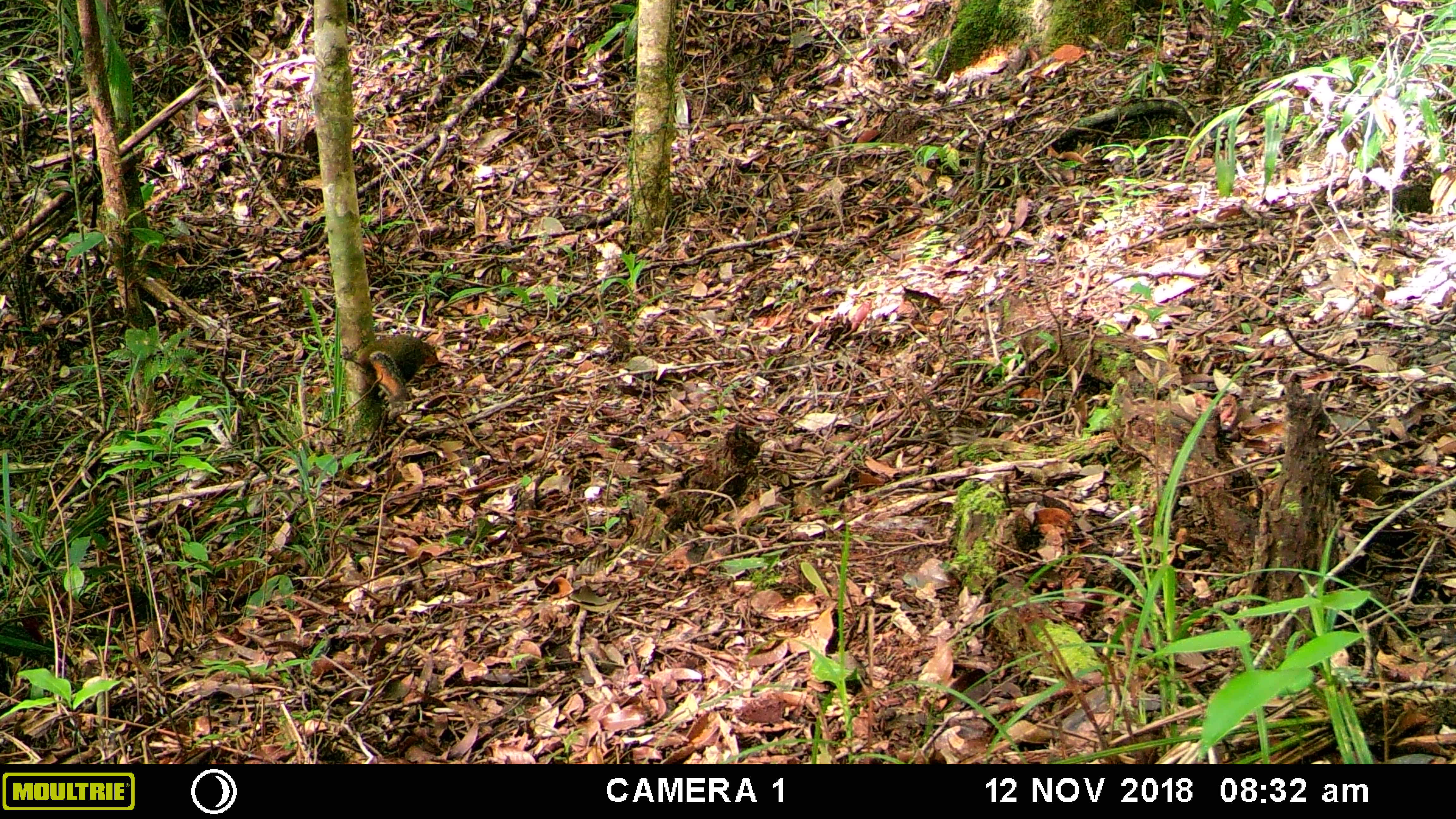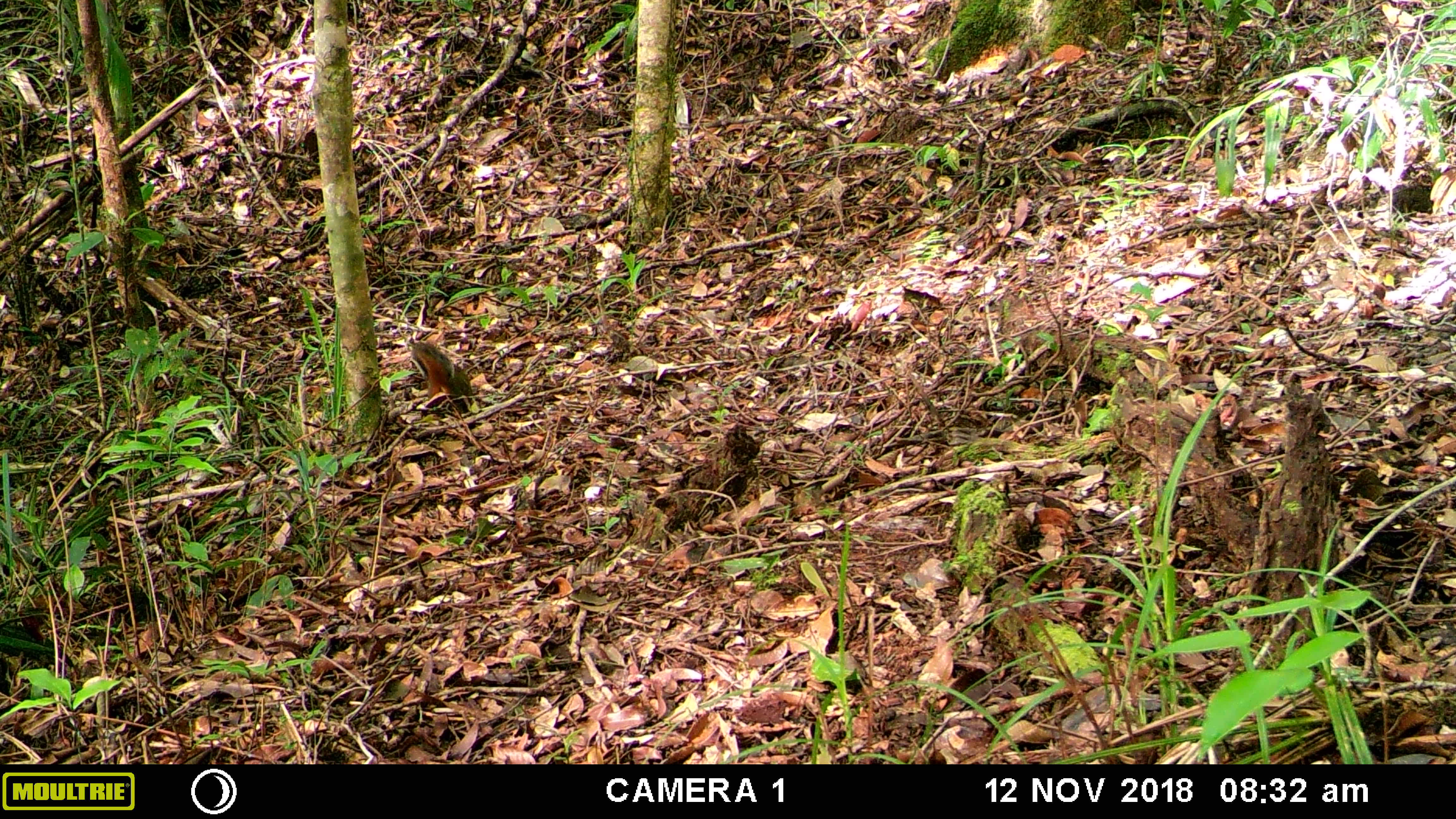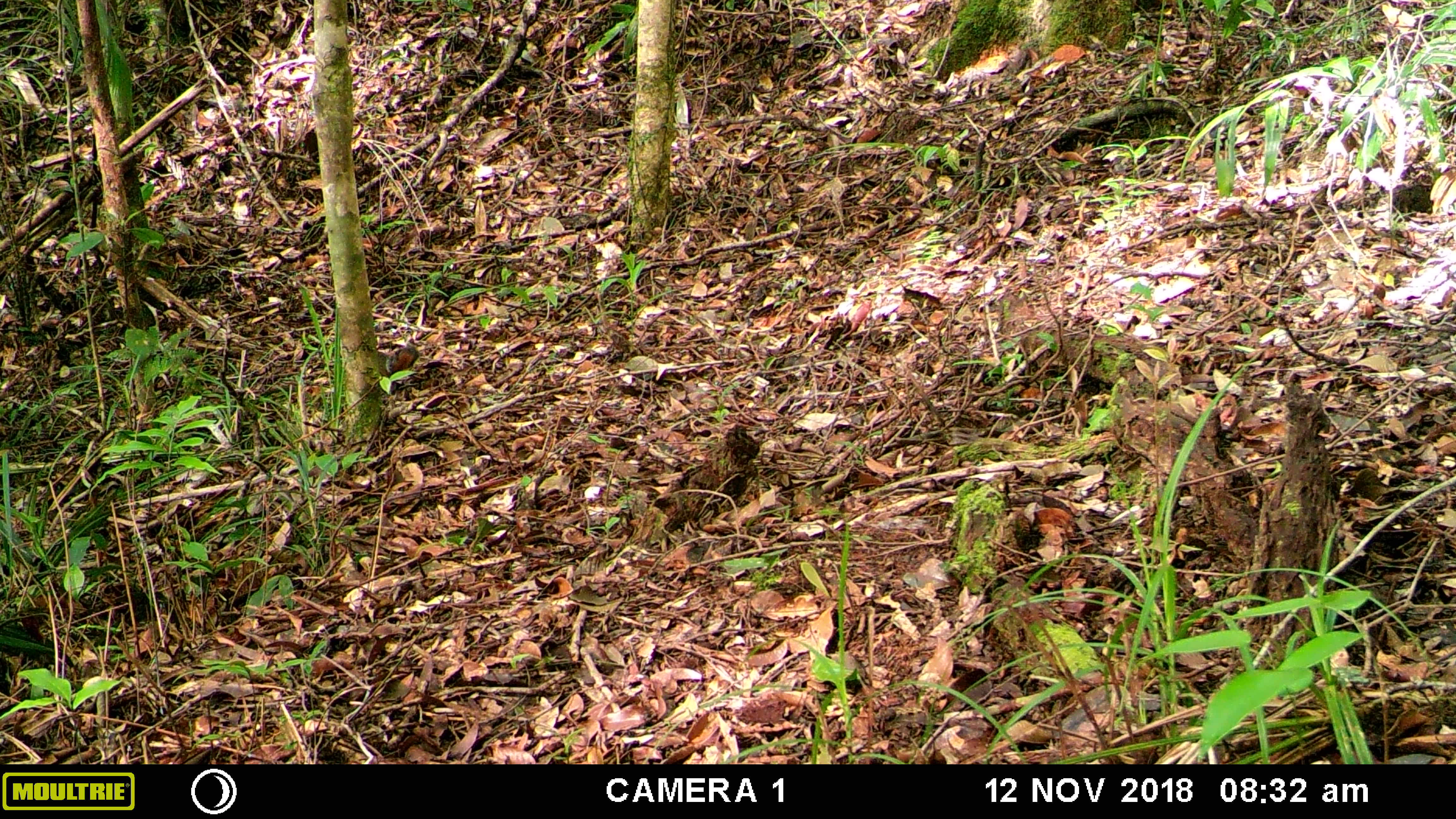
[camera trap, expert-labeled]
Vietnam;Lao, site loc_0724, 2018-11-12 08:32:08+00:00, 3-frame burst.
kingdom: Animalia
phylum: Chordata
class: Mammalia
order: Rodentia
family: Sciuridae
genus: Dremomys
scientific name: Dremomys rufigenis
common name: red-cheeked squirrel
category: red cheeked squirrel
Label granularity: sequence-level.